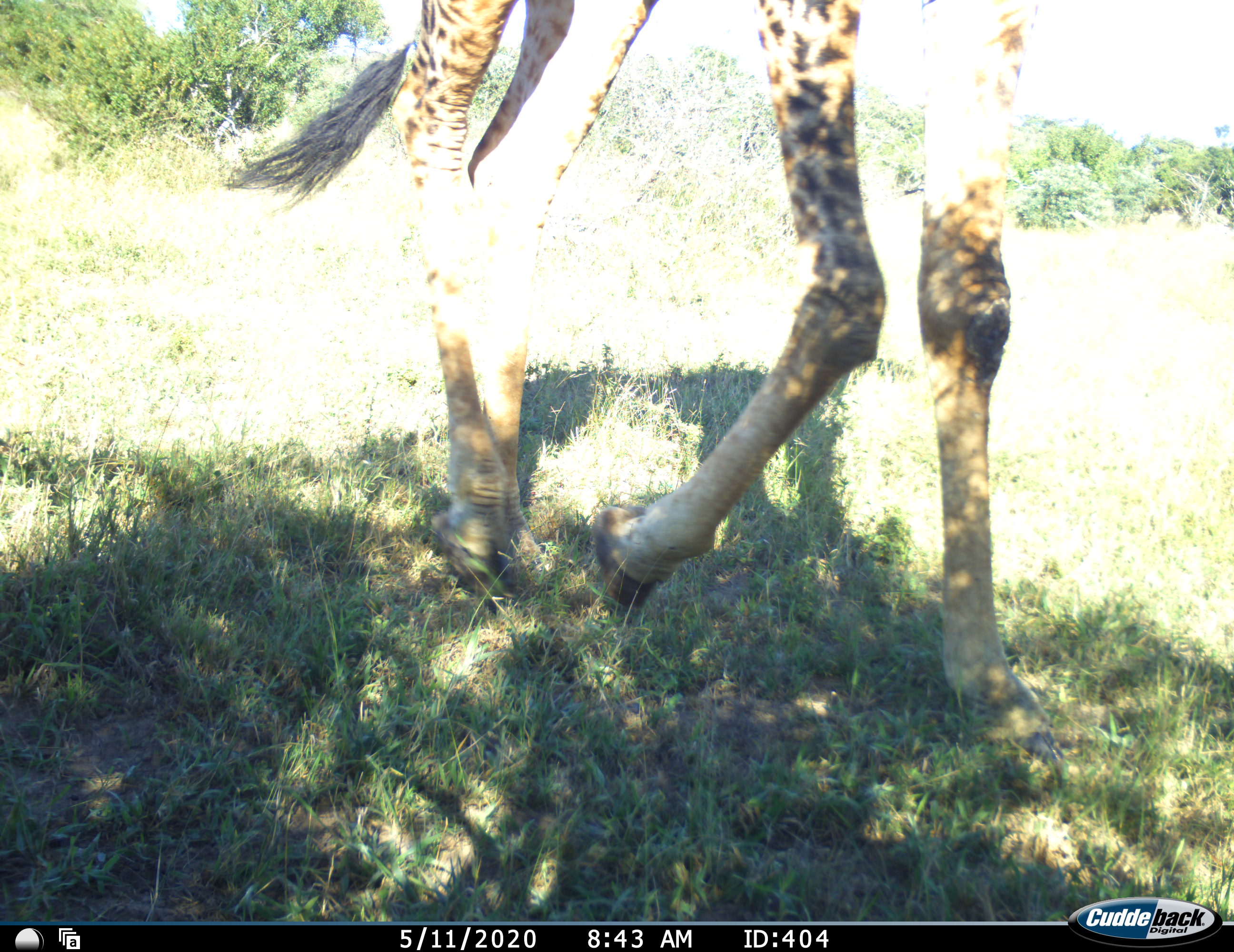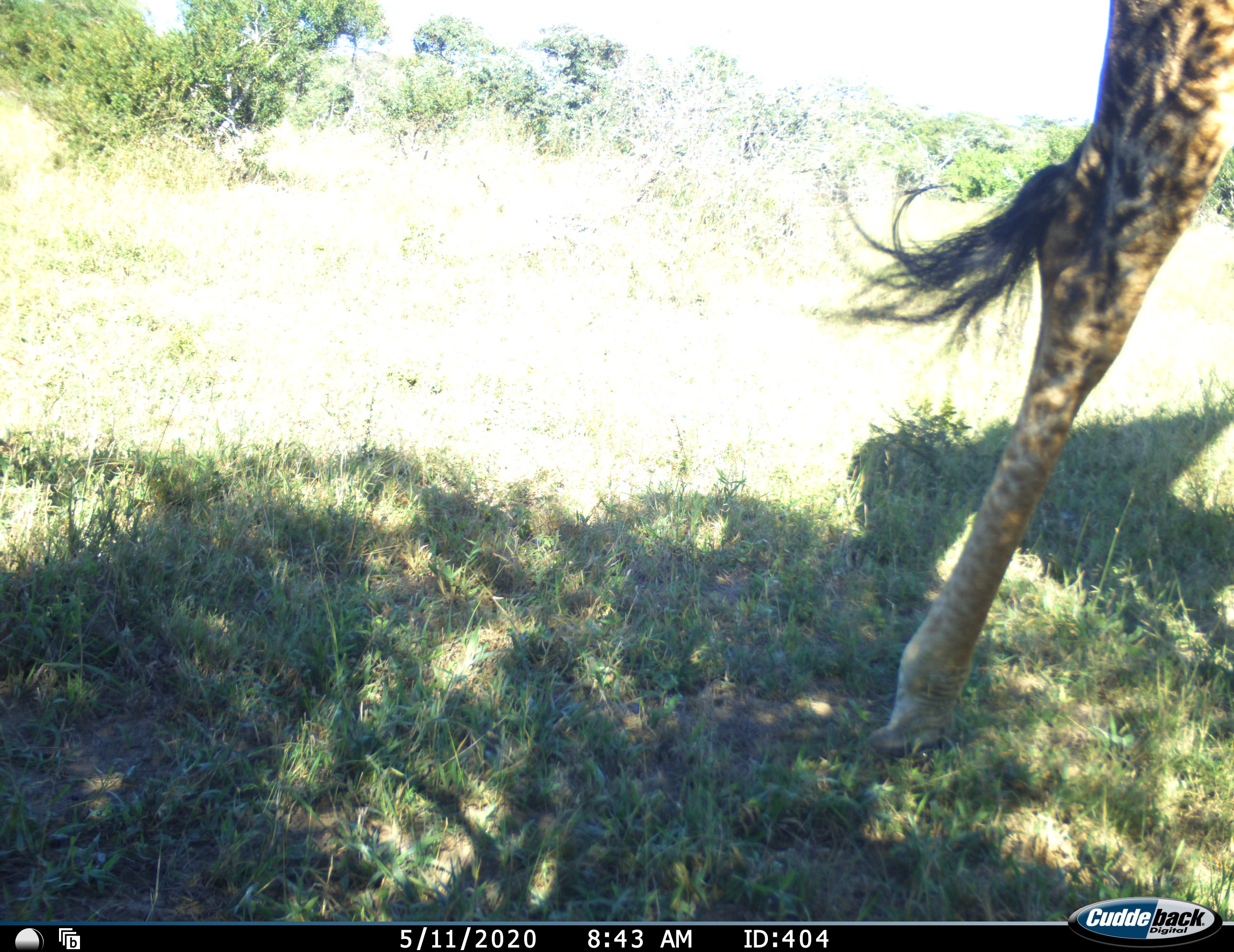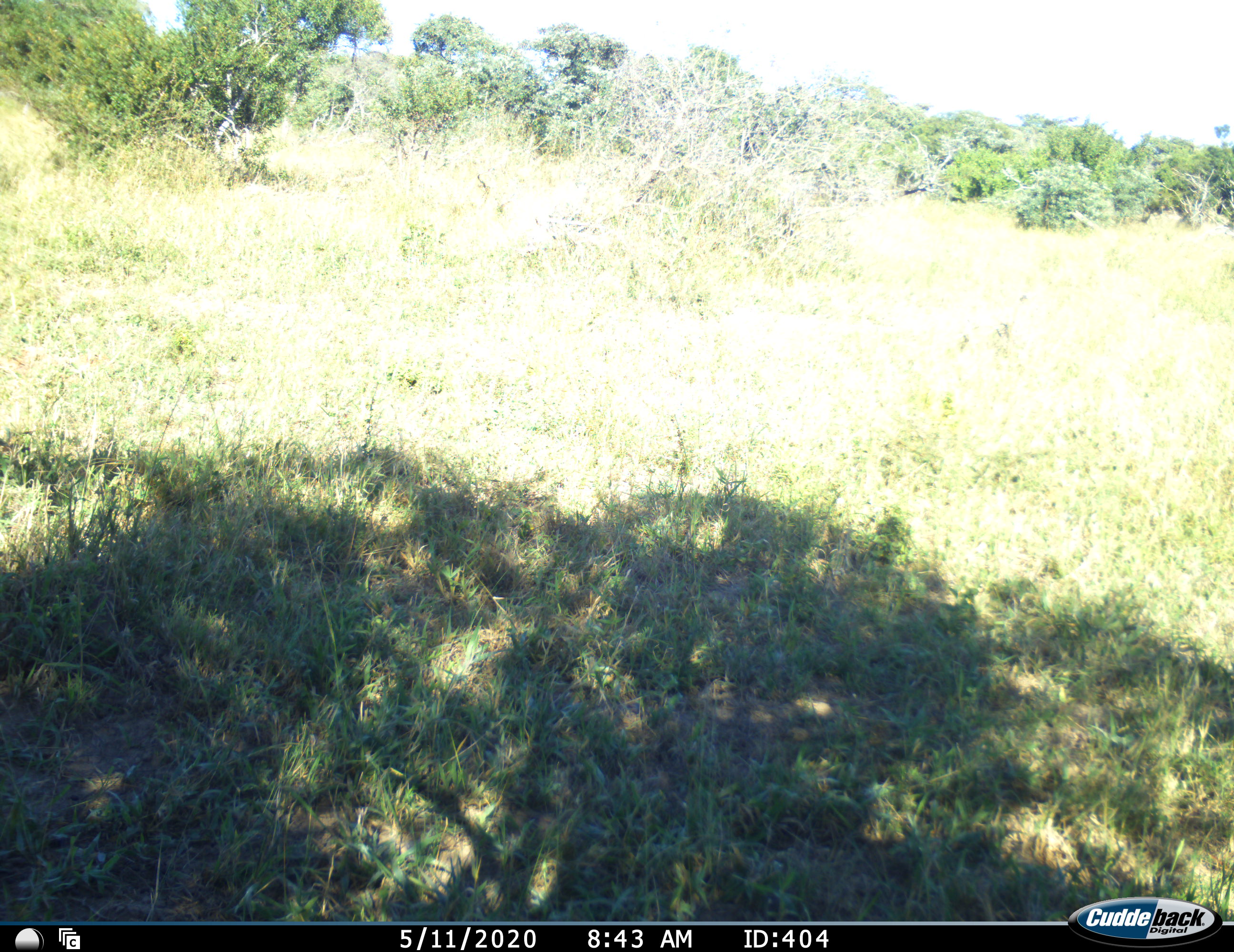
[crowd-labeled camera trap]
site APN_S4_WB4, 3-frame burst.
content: unidentified animal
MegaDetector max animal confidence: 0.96